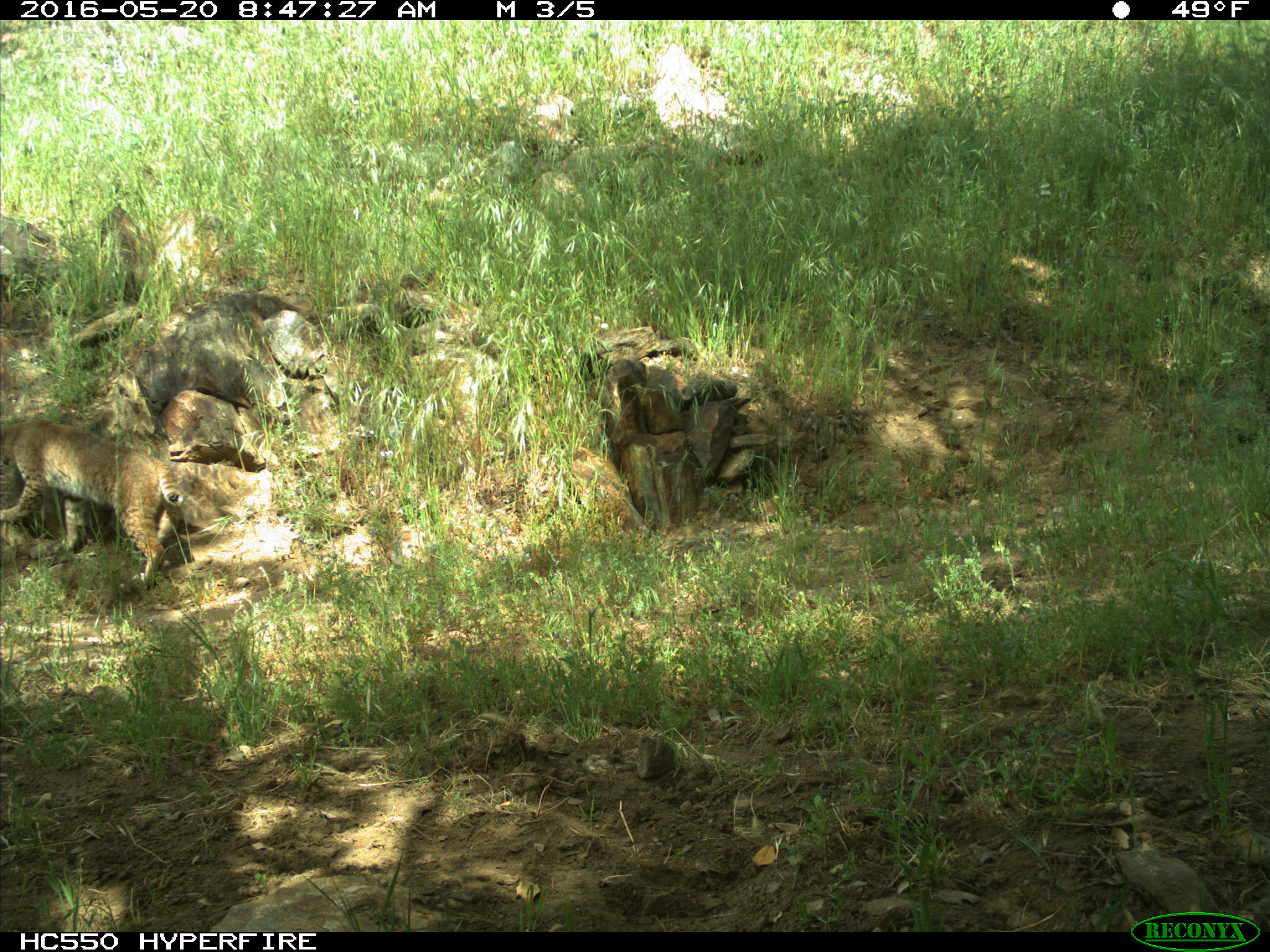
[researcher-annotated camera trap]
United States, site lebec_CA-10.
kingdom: Animalia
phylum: Chordata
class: Mammalia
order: Carnivora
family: Felidae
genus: Lynx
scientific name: Lynx rufus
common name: bobcat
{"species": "Lynx rufus (bobcat)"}